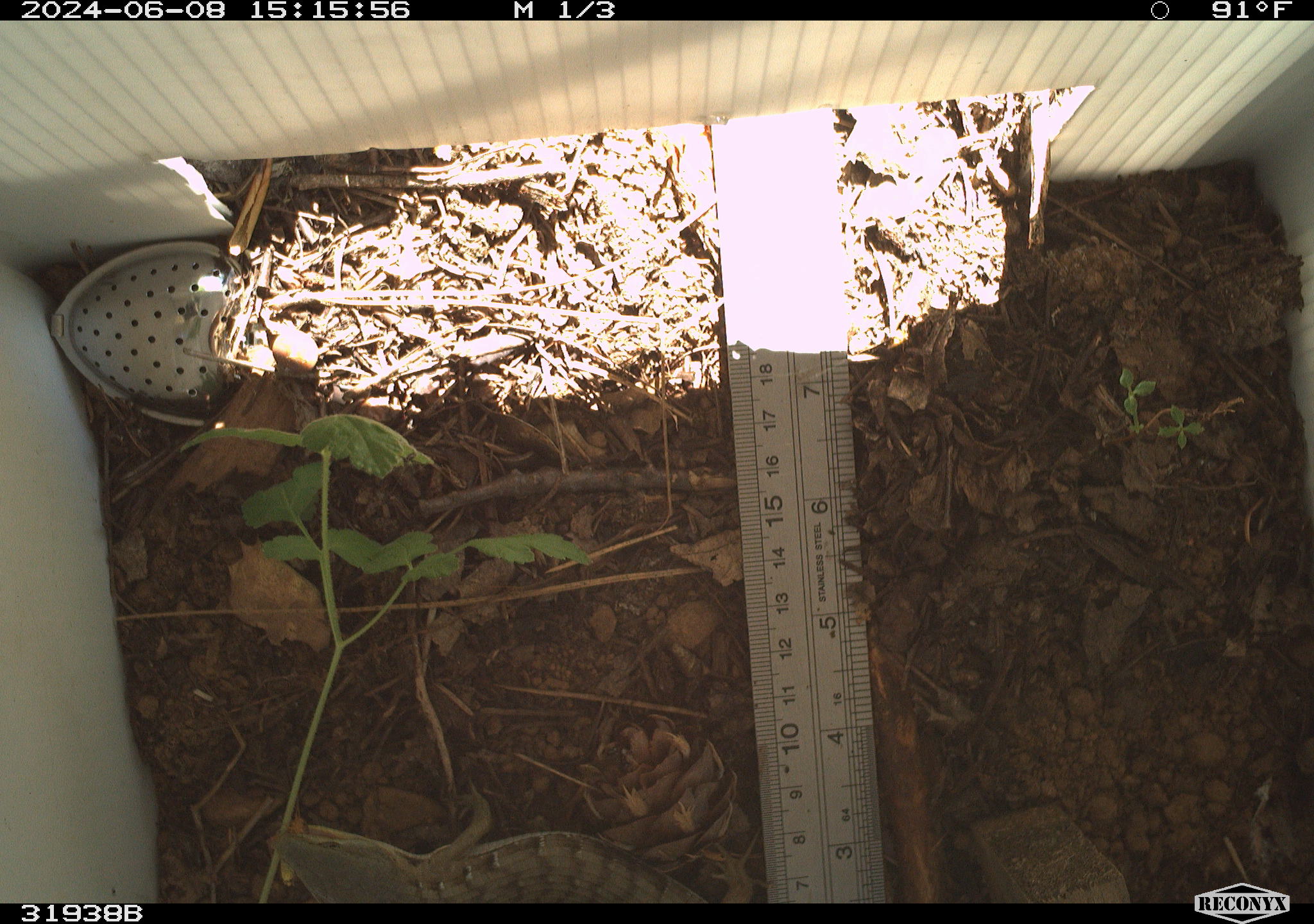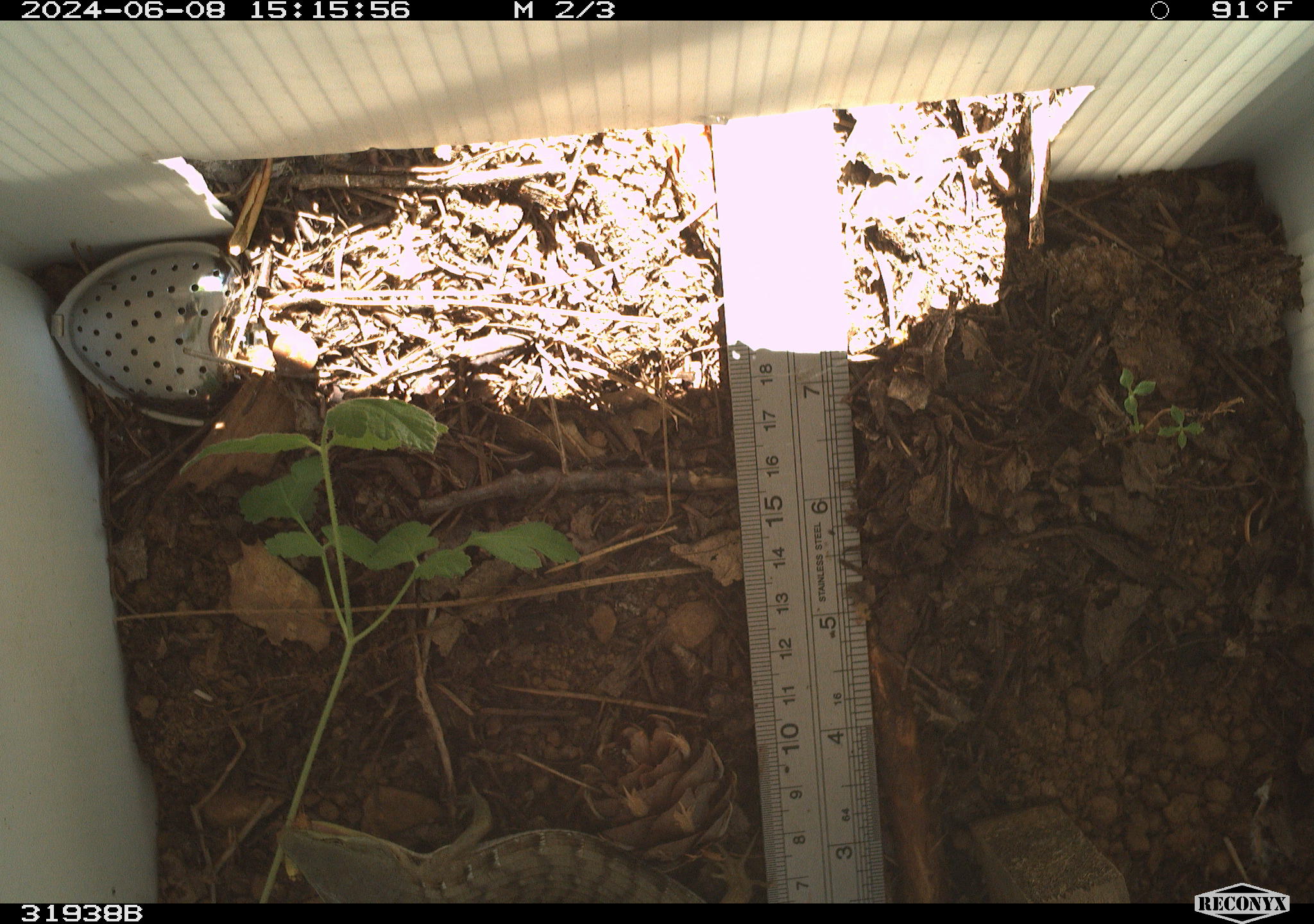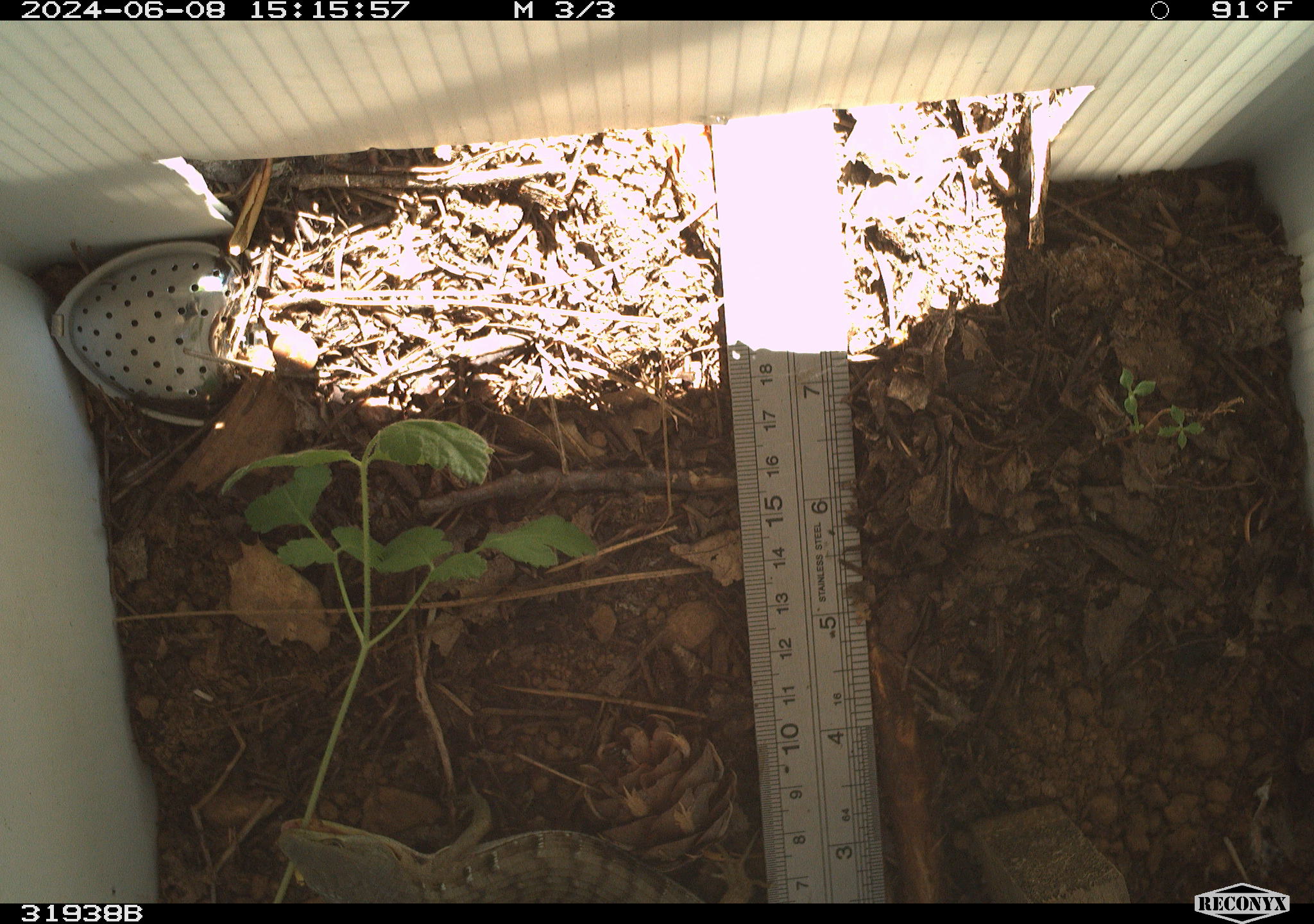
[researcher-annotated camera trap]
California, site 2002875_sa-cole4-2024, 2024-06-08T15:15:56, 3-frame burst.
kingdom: Animalia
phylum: Chordata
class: Reptilia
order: Squamata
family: Anguidae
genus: Elgaria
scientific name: Elgaria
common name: alligator lizards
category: elgaria species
Elgaria species (alligator lizards) (Elgaria).